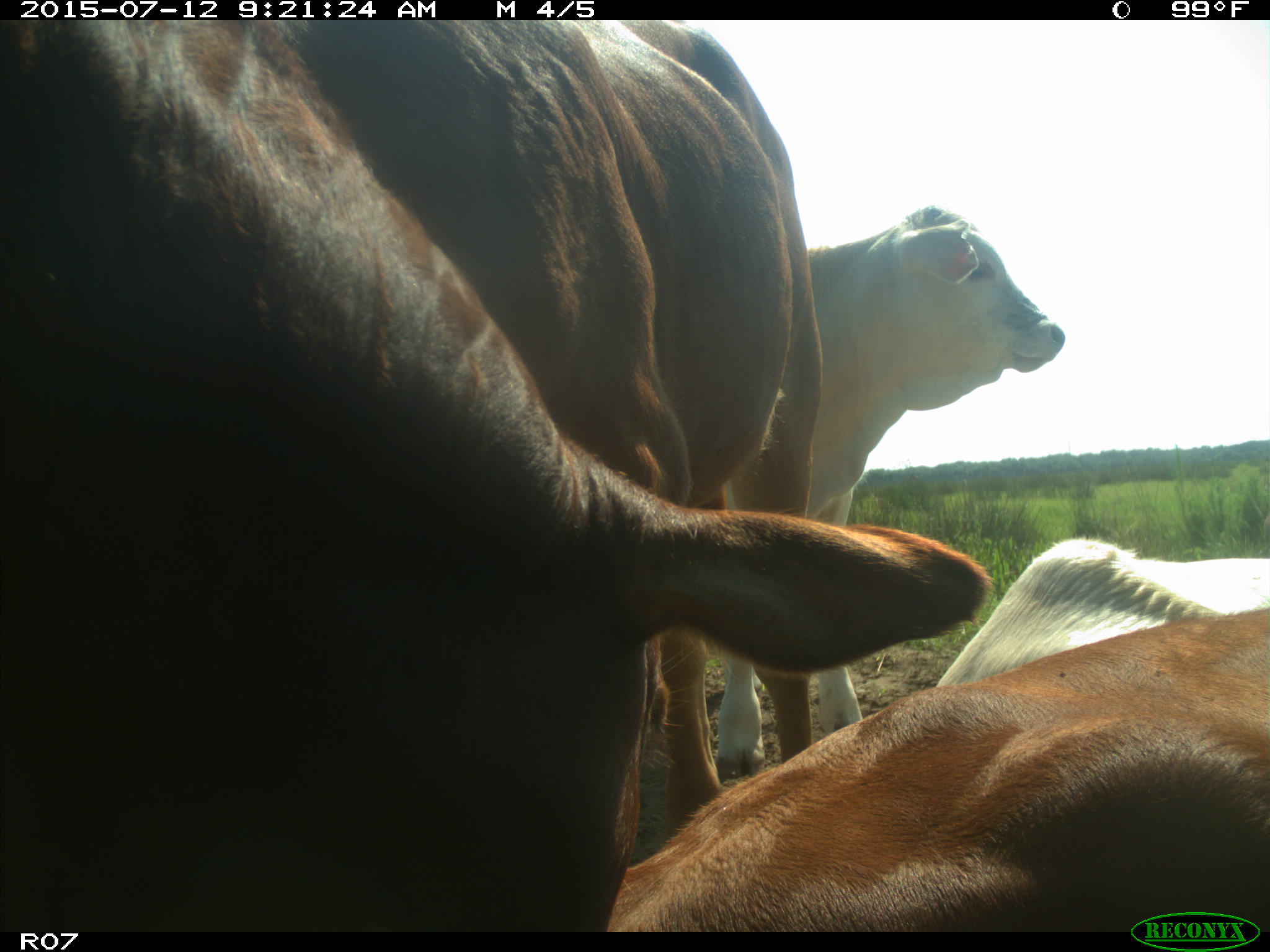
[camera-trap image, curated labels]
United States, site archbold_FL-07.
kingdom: Animalia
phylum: Chordata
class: Mammalia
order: Artiodactyla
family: Bovidae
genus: Bos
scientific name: Bos taurus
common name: domestic cow